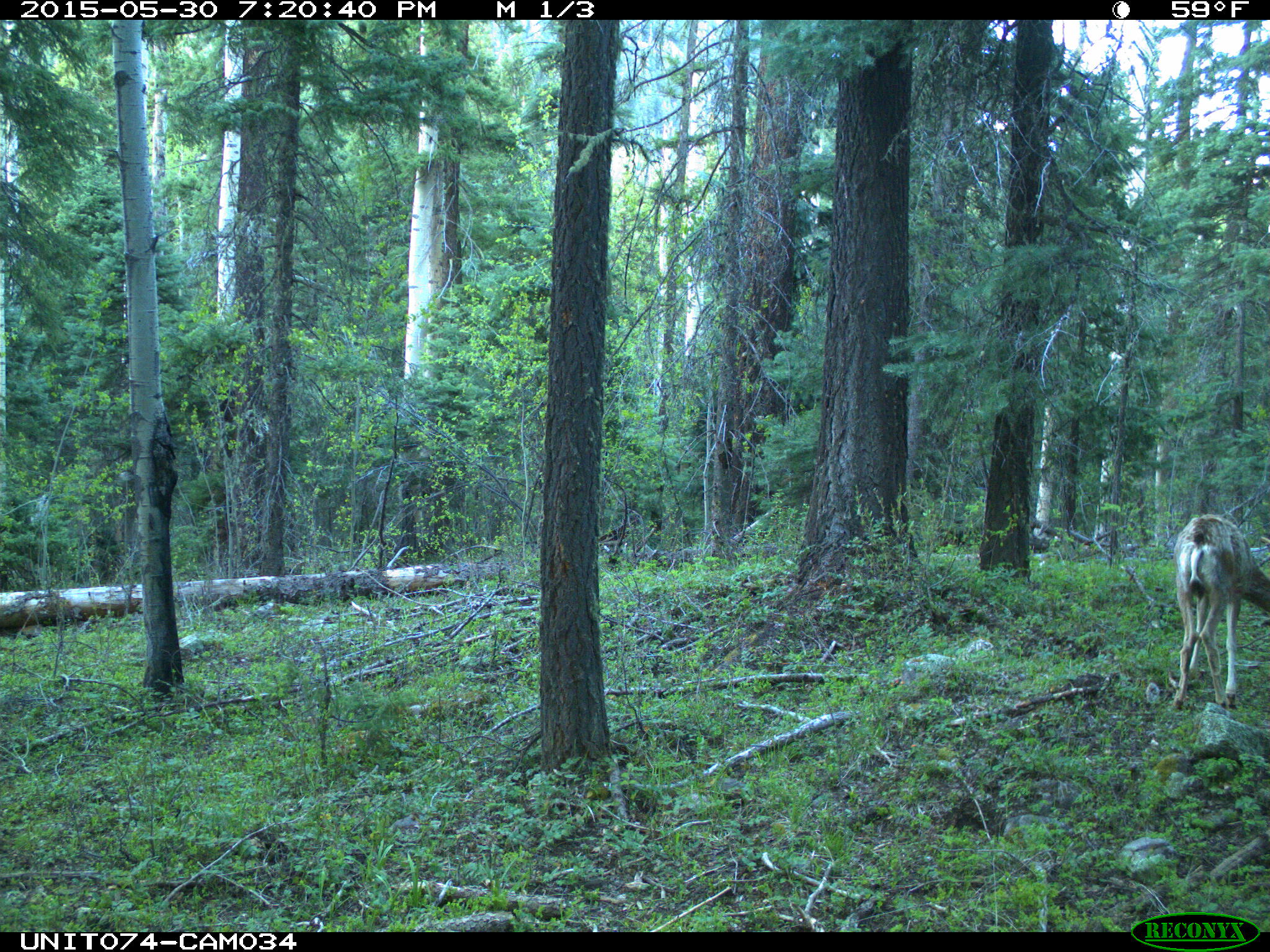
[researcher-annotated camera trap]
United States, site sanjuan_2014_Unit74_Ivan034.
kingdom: Animalia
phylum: Chordata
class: Mammalia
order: Artiodactyla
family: Cervidae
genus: Odocoileus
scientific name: Odocoileus hemionus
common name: mule deer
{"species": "Odocoileus hemionus (mule deer)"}